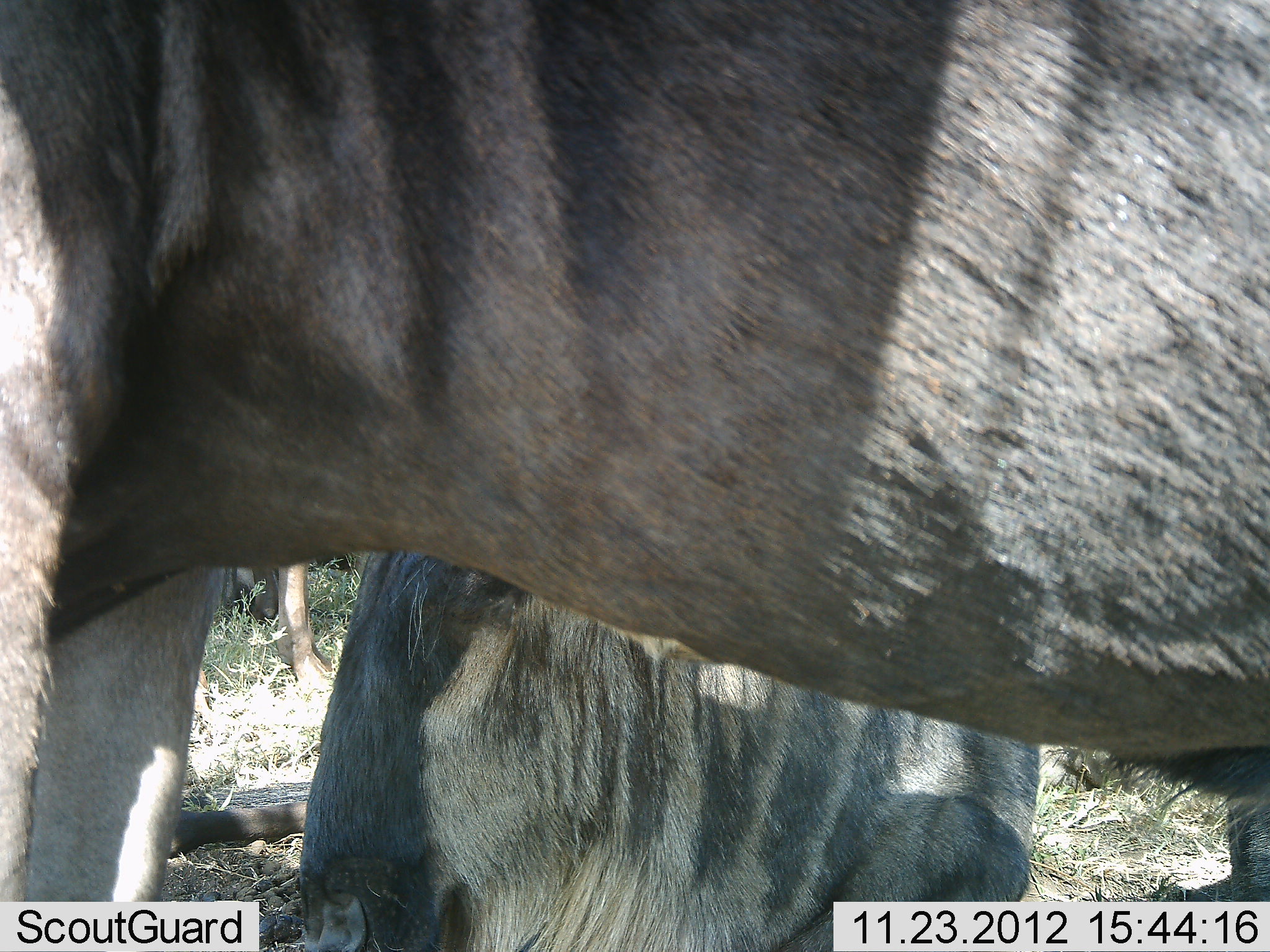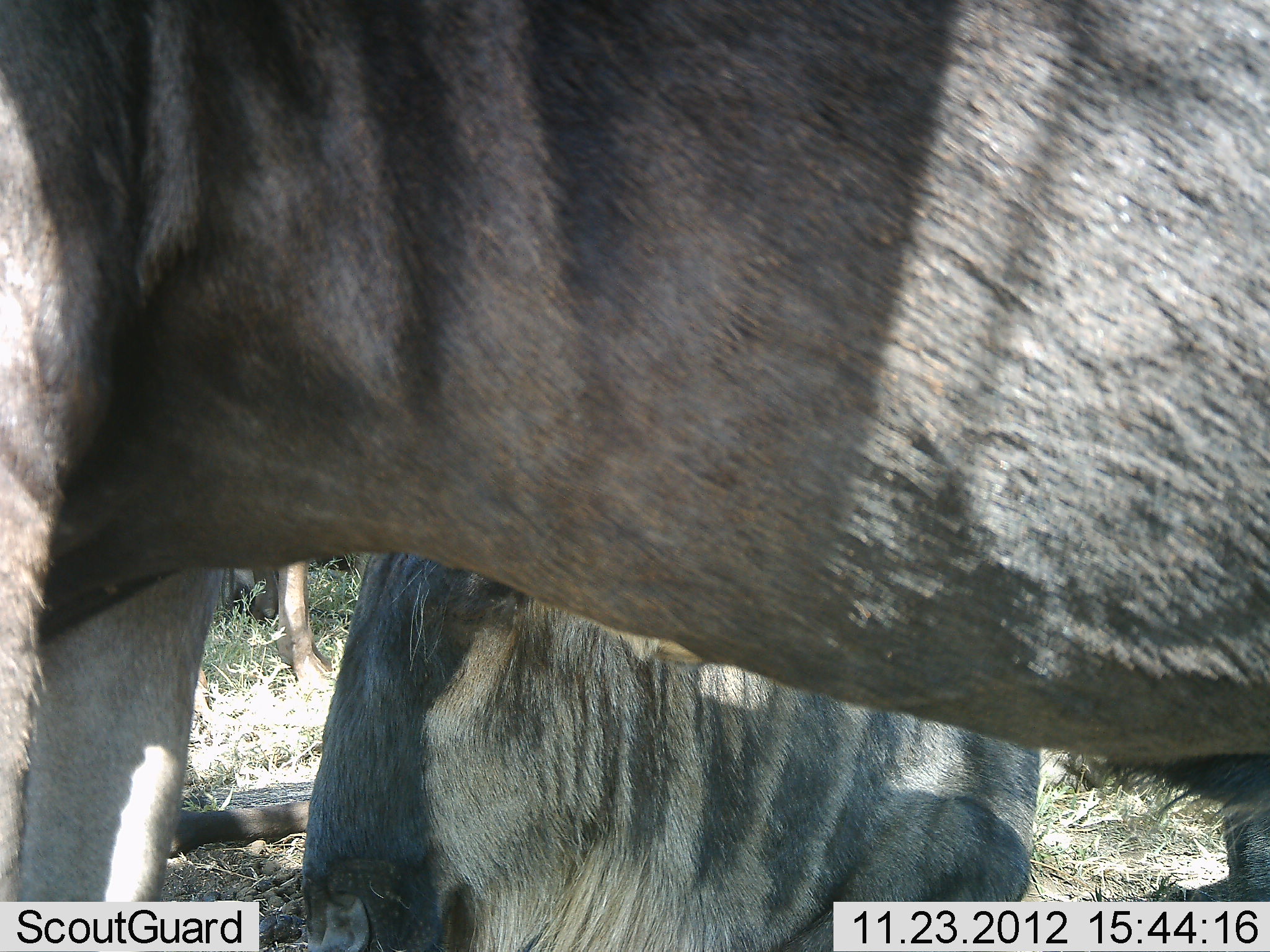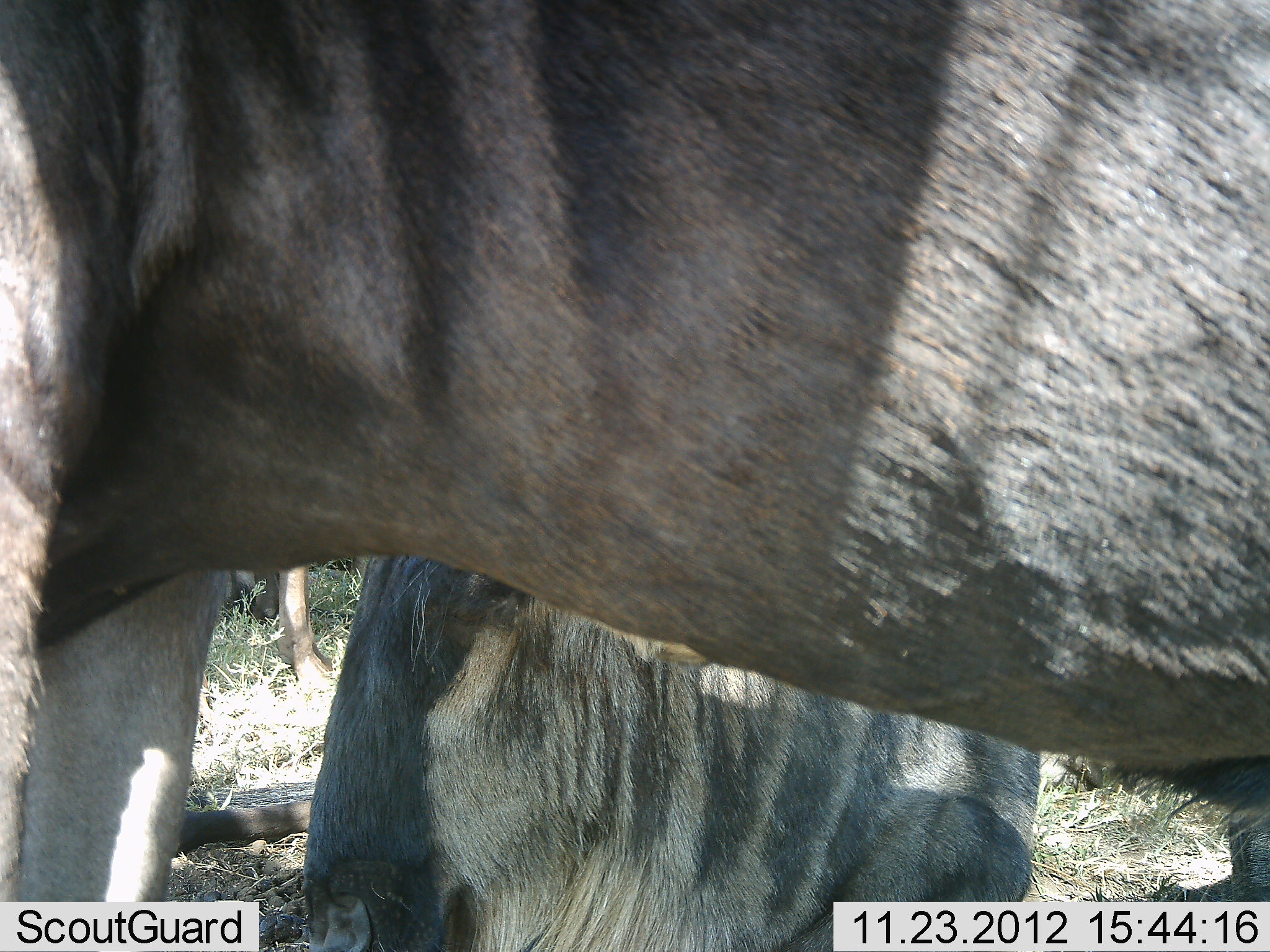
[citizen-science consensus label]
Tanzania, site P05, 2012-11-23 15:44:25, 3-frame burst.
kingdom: Animalia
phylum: Chordata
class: Mammalia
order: Artiodactyla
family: Bovidae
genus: Connochaetes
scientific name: Connochaetes taurinus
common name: blue wildebeest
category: wildebeest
Wildebeest (blue wildebeest) (Connochaetes taurinus), count 2. Behavior (volunteer vote fractions): standing 80%, resting 90%, moving 10%, interacting 0%. Young present (vote fraction): 0%. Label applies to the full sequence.